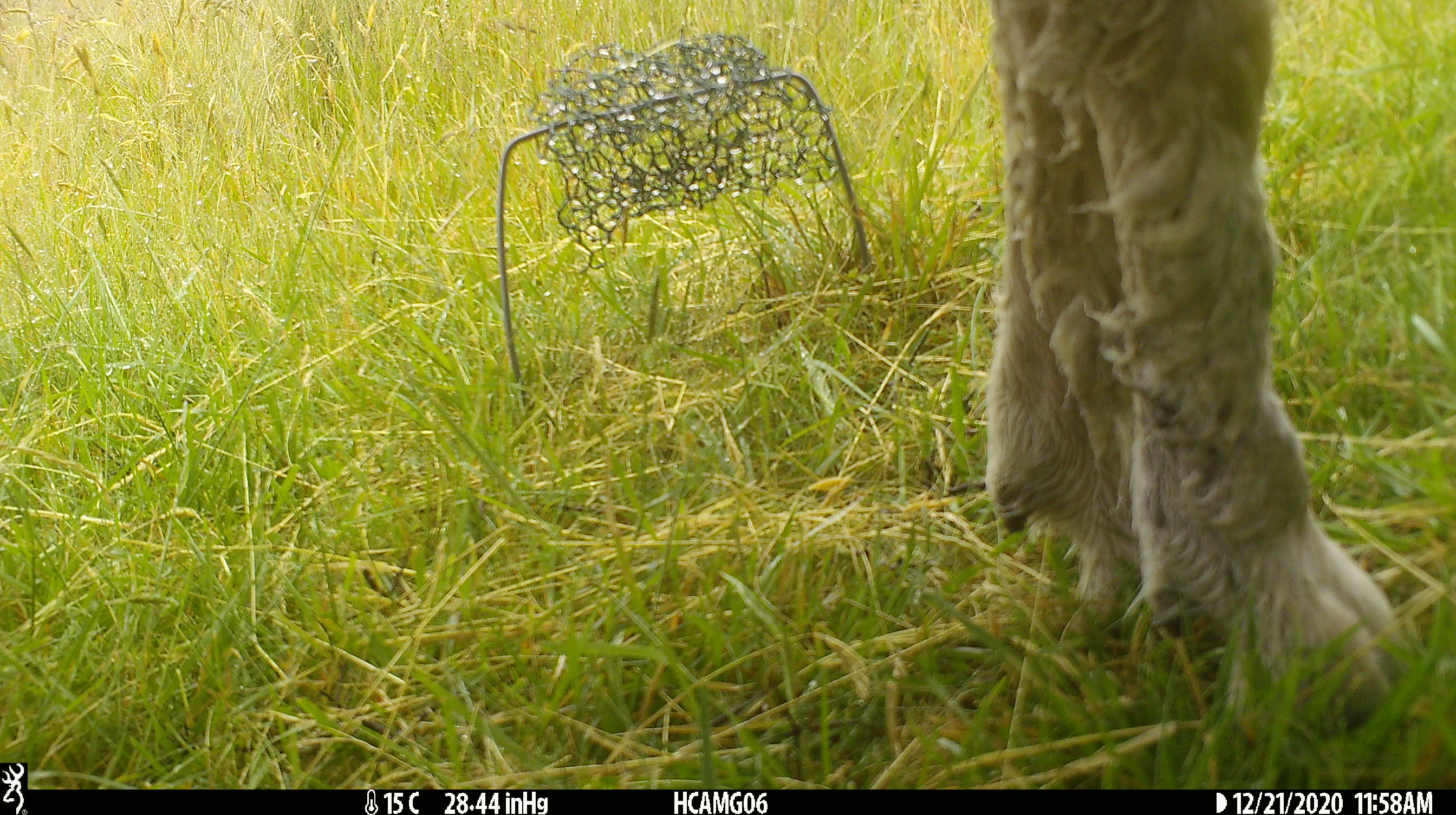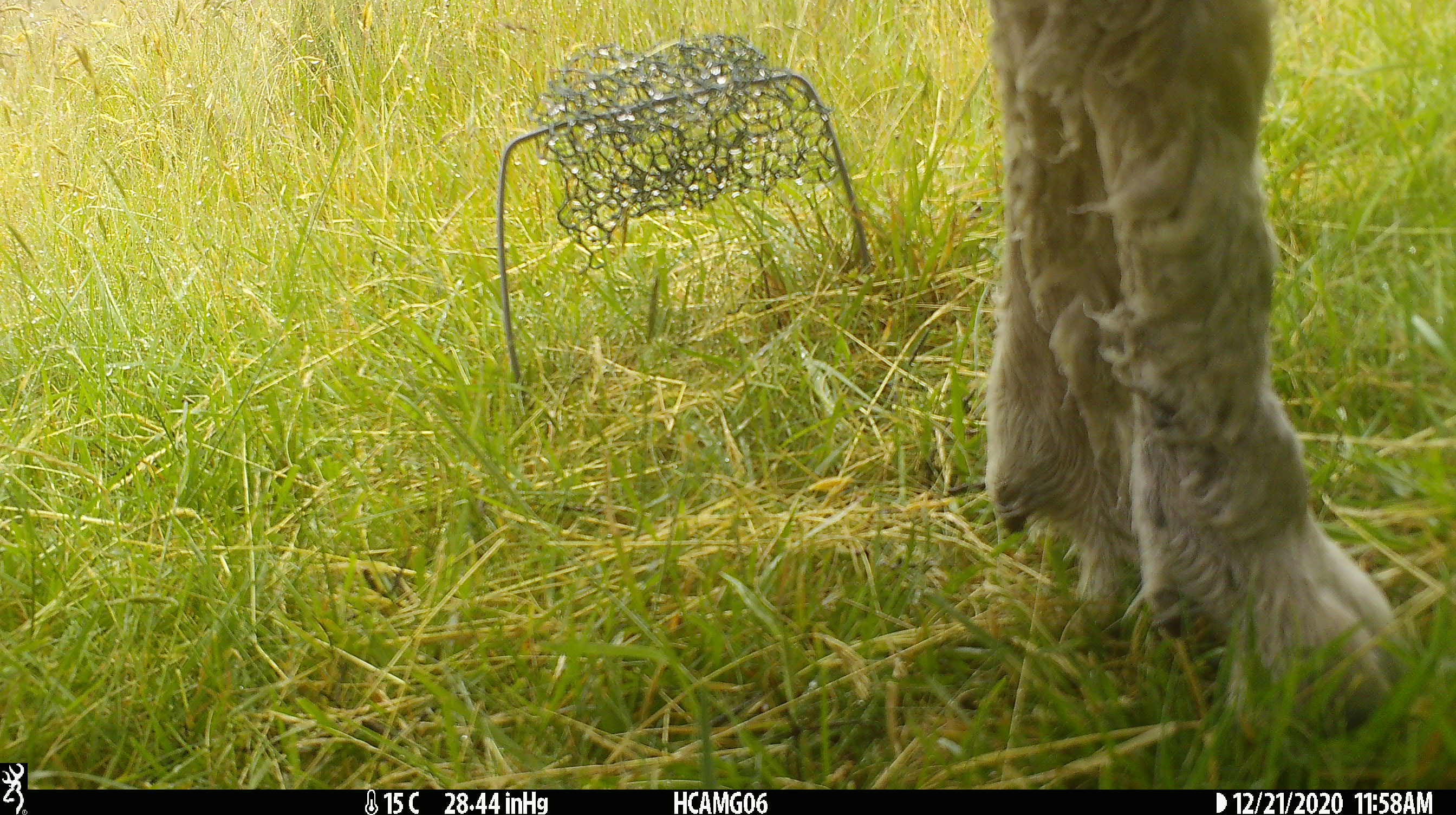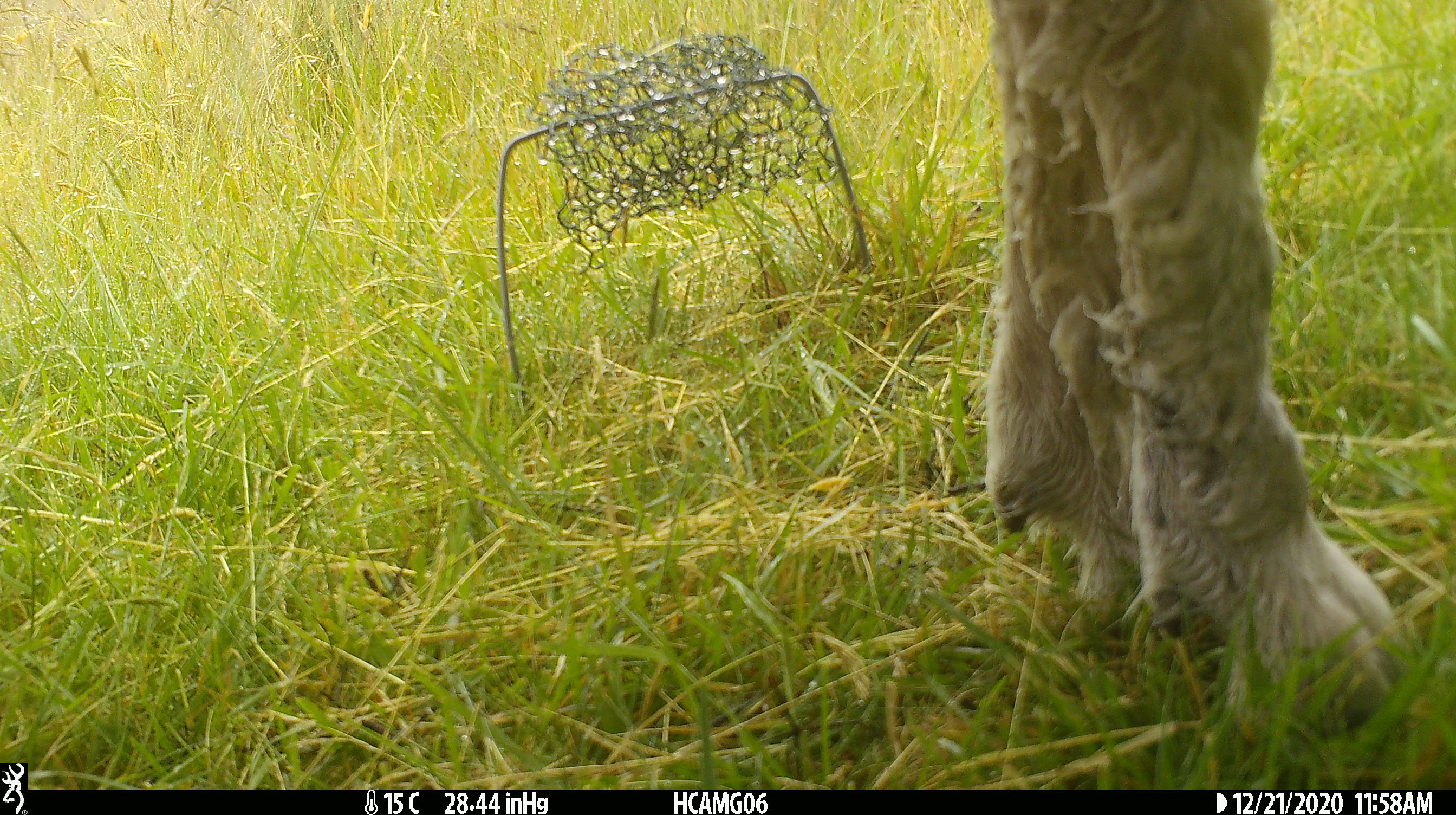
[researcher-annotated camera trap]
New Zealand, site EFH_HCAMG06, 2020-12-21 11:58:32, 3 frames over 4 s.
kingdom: Animalia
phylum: Chordata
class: Mammalia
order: Artiodactyla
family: Bovidae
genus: Ovis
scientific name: Ovis aries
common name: domestic sheep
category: sheep